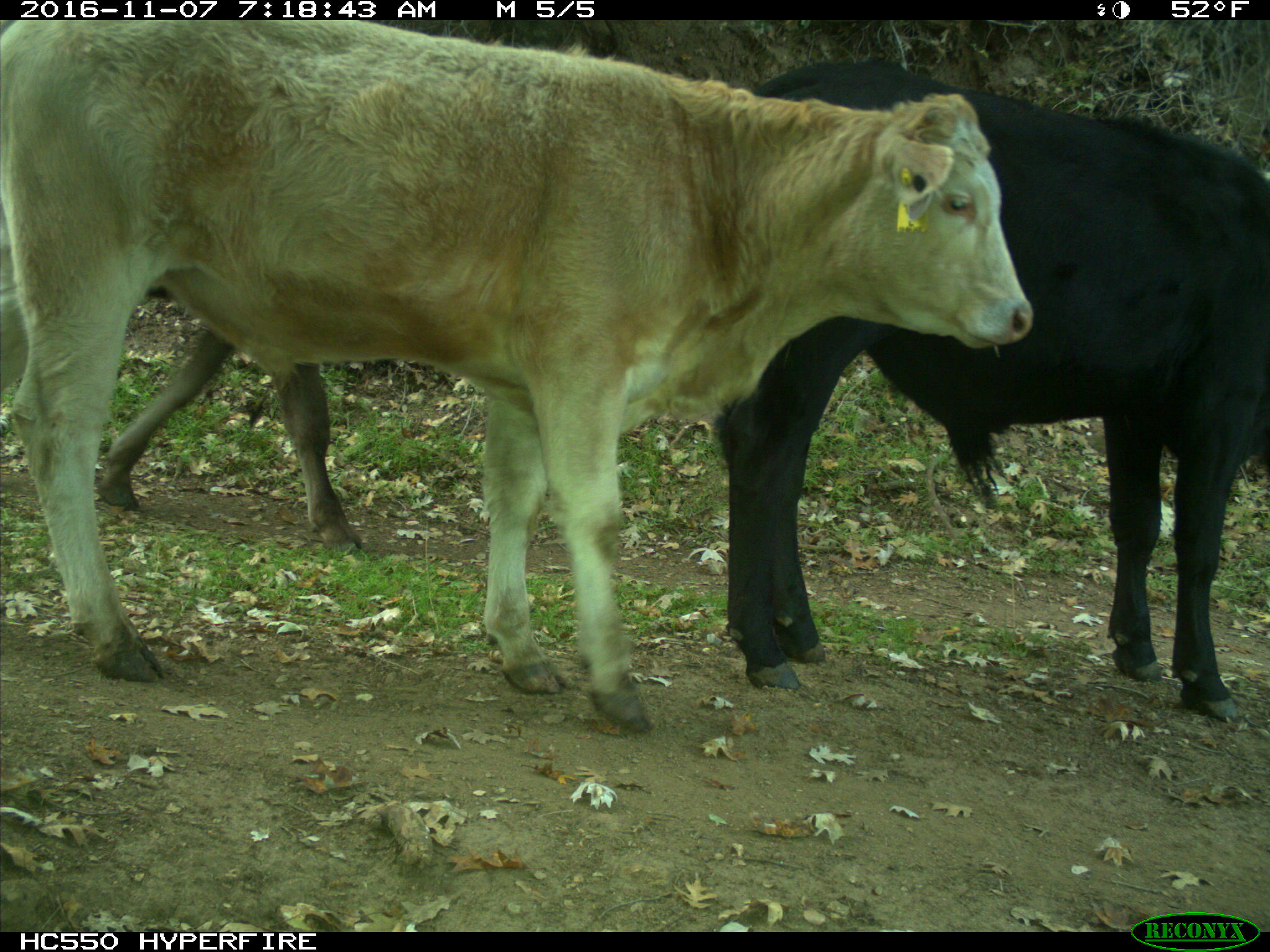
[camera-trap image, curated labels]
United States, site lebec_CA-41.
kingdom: Animalia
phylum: Chordata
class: Mammalia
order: Artiodactyla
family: Bovidae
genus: Bos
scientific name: Bos taurus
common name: domestic cow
Bos taurus (domestic cow).